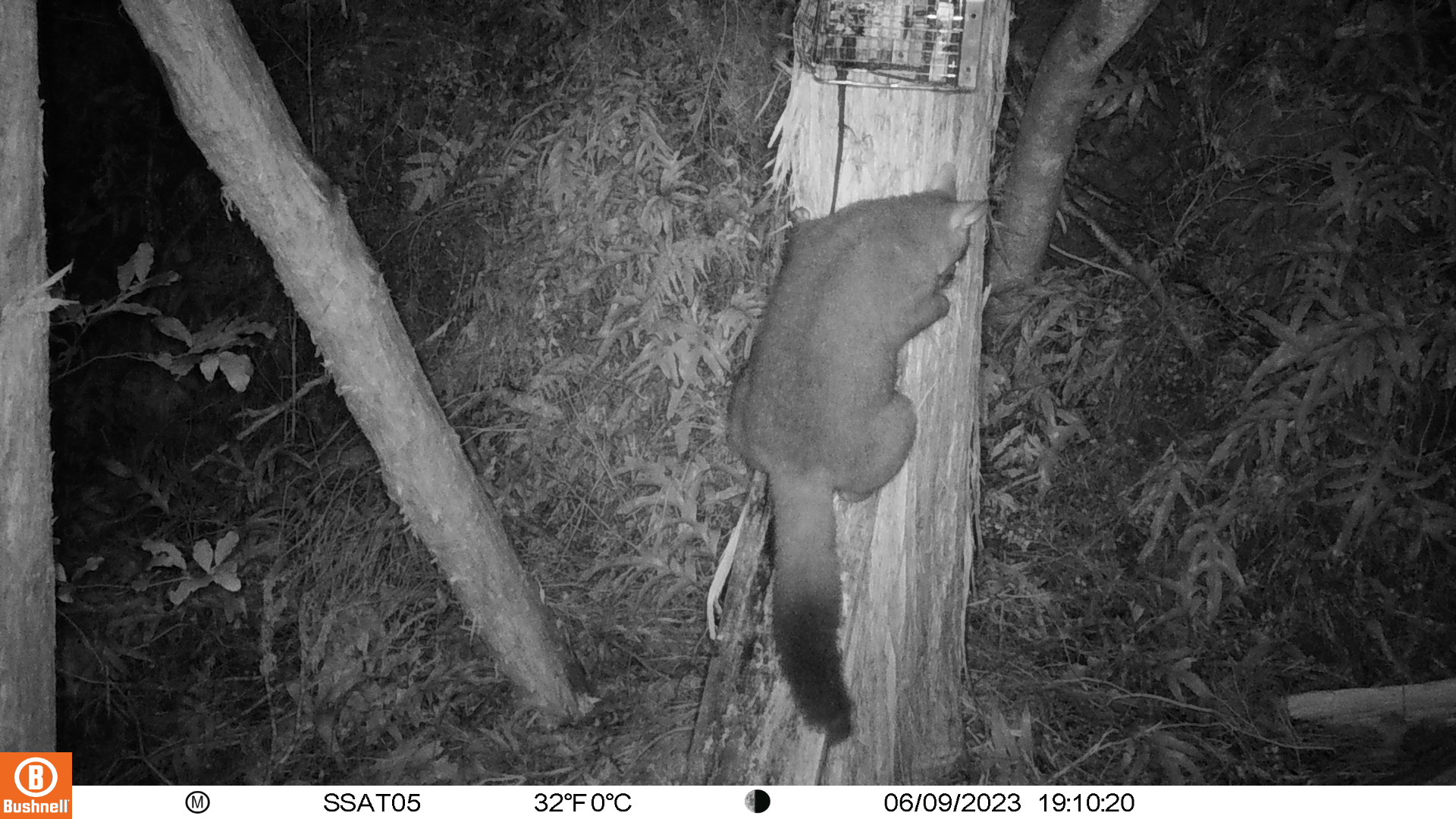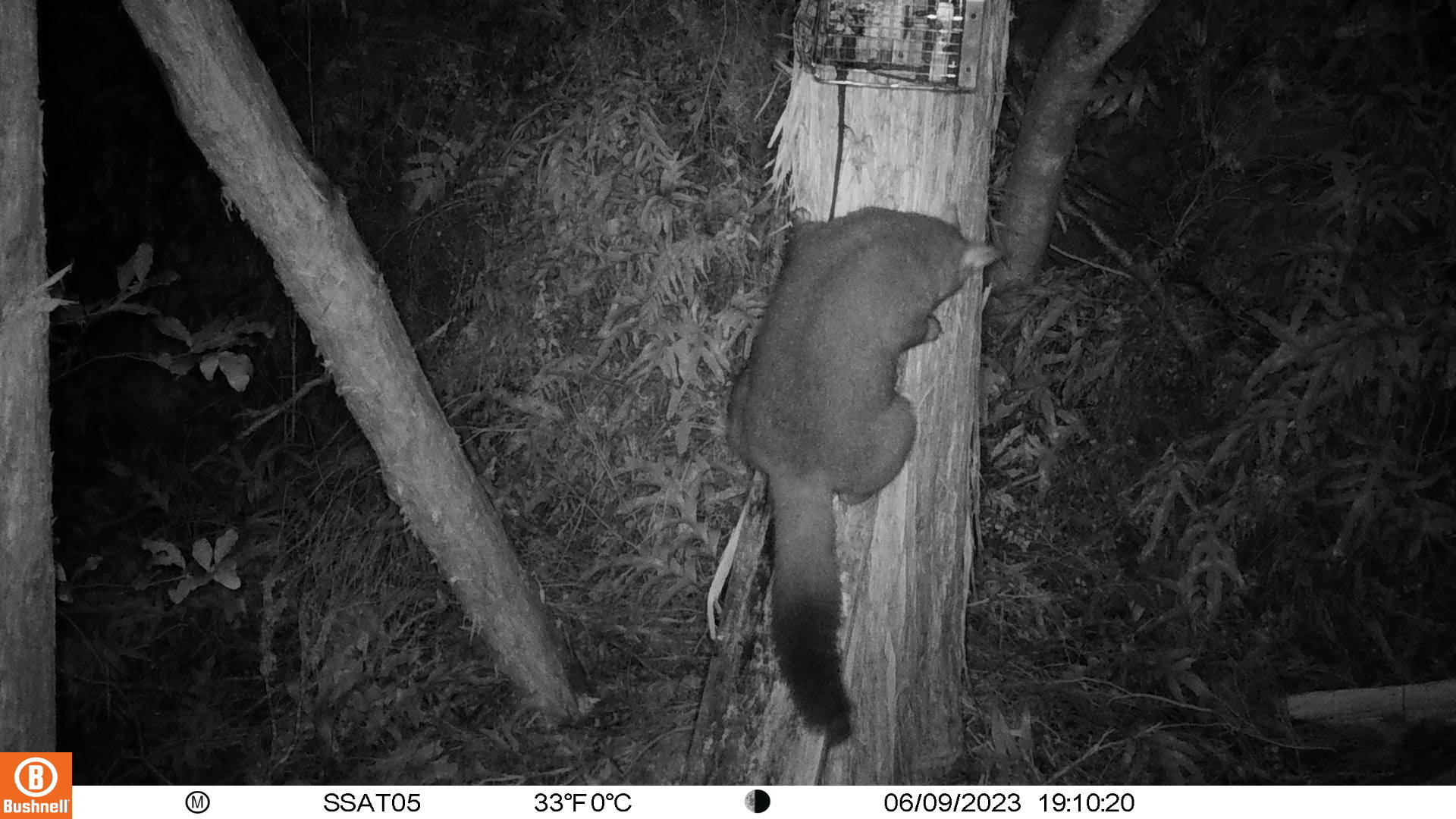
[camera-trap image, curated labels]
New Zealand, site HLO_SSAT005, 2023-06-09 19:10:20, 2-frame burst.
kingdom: Animalia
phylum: Chordata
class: Mammalia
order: Diprotodontia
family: Phalangeridae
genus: Trichosurus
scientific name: Trichosurus vulpecula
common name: common brushtail possum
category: possum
Possum (common brushtail possum) (Trichosurus vulpecula).